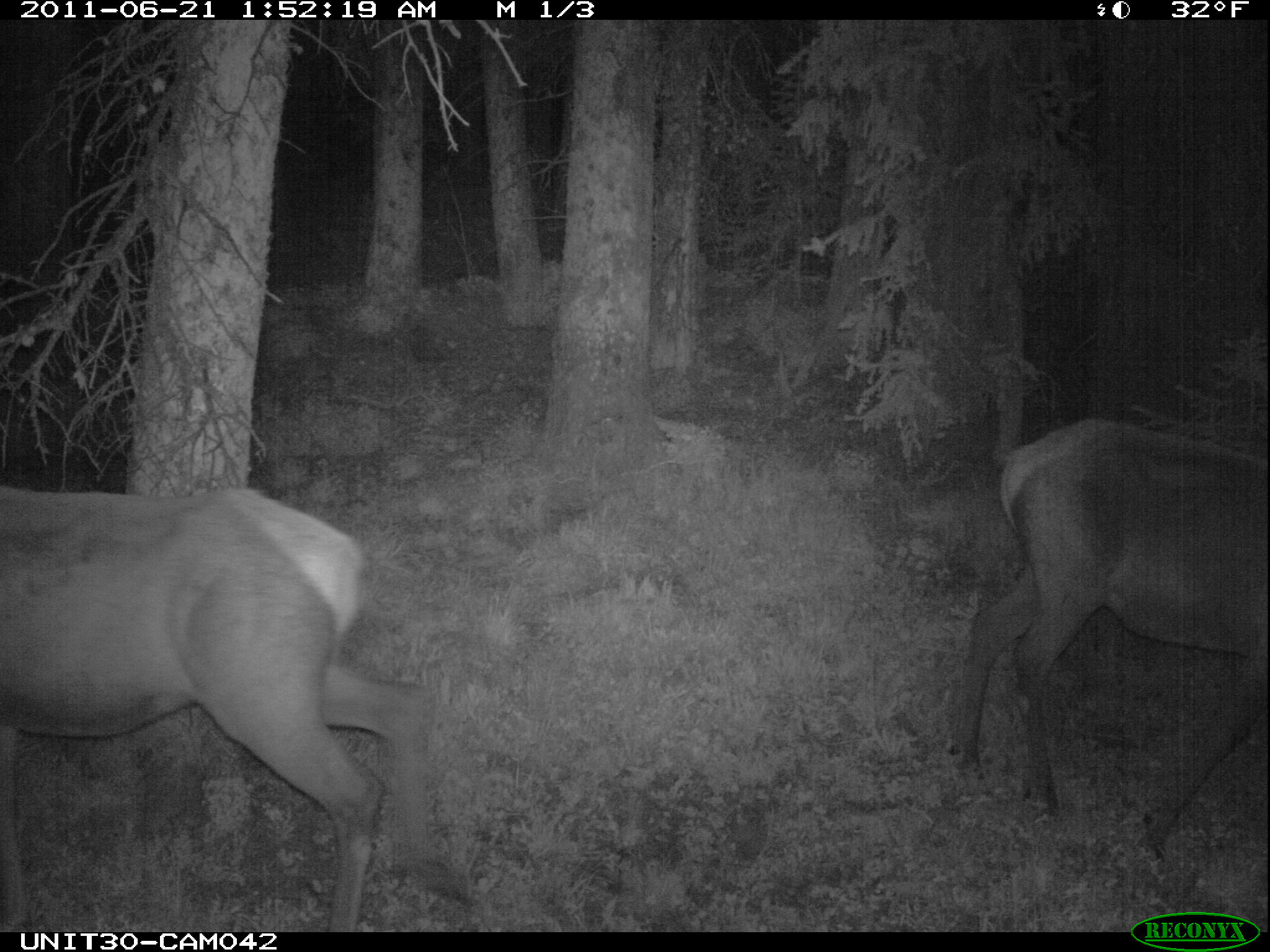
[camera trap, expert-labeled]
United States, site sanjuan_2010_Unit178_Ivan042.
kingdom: Animalia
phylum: Chordata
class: Mammalia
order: Artiodactyla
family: Cervidae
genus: Cervus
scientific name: Cervus elaphus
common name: red deer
Cervus elaphus (red deer).